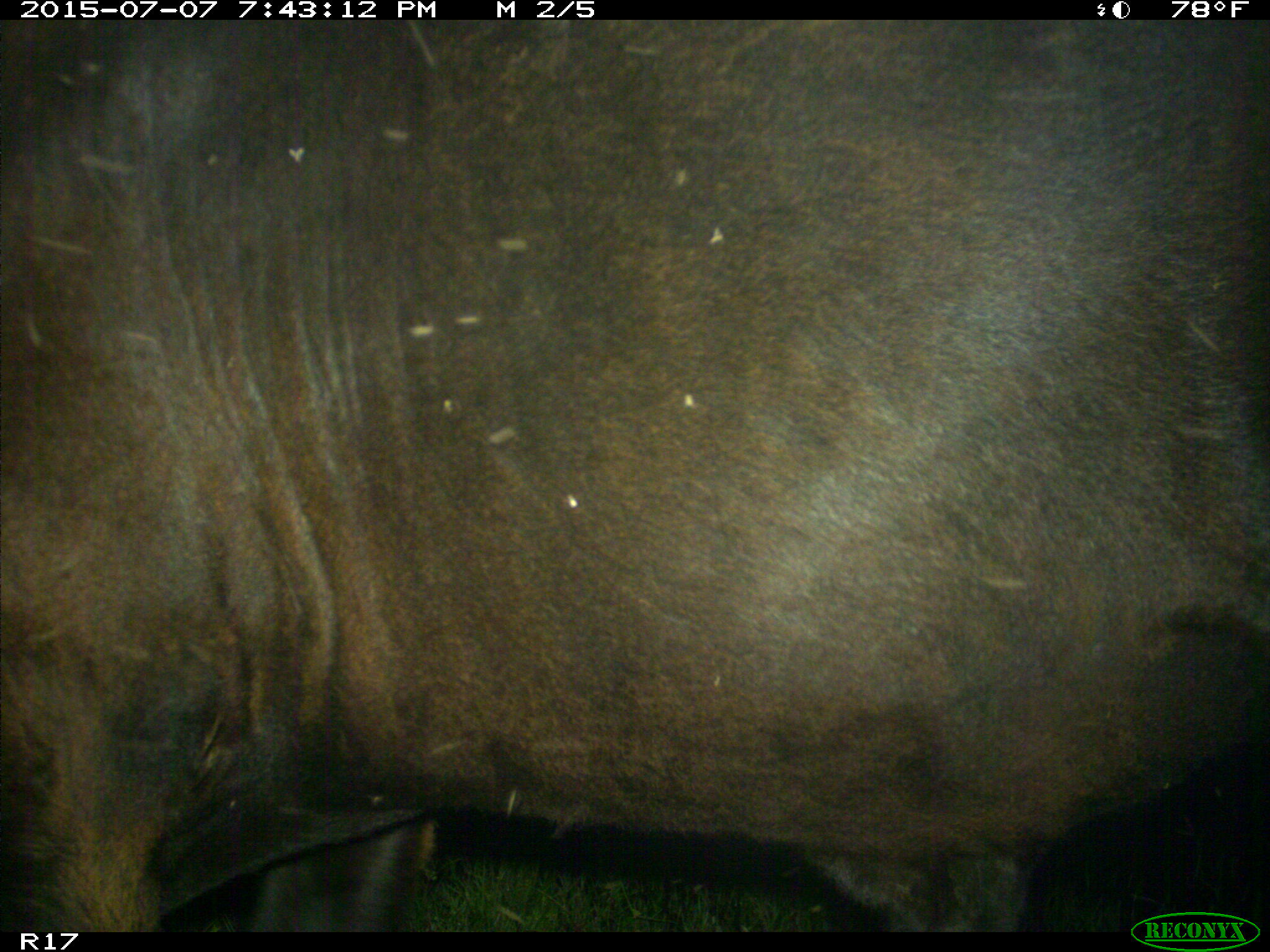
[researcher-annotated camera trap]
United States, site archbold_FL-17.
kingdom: Animalia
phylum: Chordata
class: Mammalia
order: Artiodactyla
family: Bovidae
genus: Bos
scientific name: Bos taurus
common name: domestic cow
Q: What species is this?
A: Bos taurus (domestic cow).